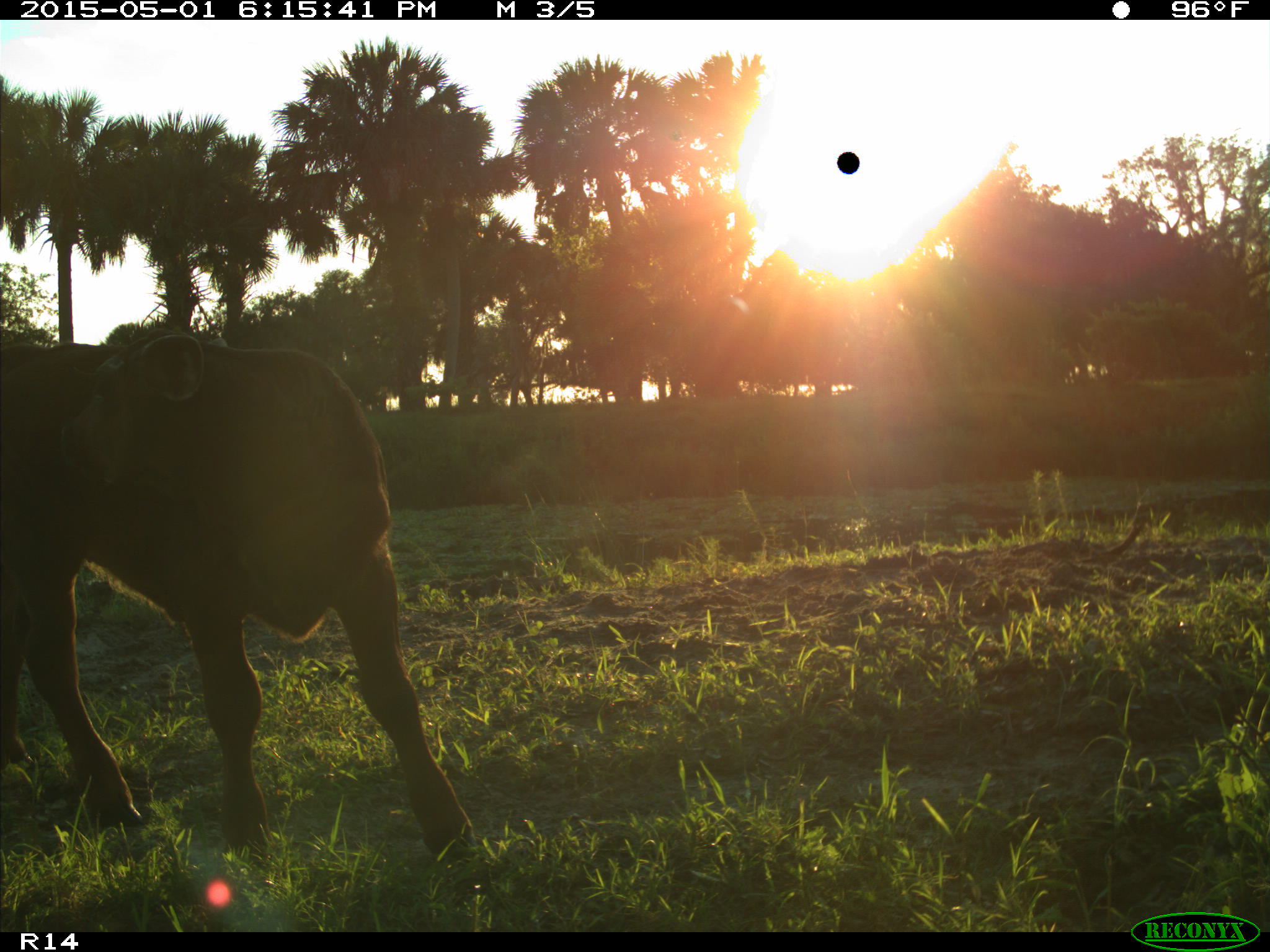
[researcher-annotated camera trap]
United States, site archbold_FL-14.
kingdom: Animalia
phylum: Chordata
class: Mammalia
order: Artiodactyla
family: Bovidae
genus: Bos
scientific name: Bos taurus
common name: domestic cow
Bos taurus (domestic cow).